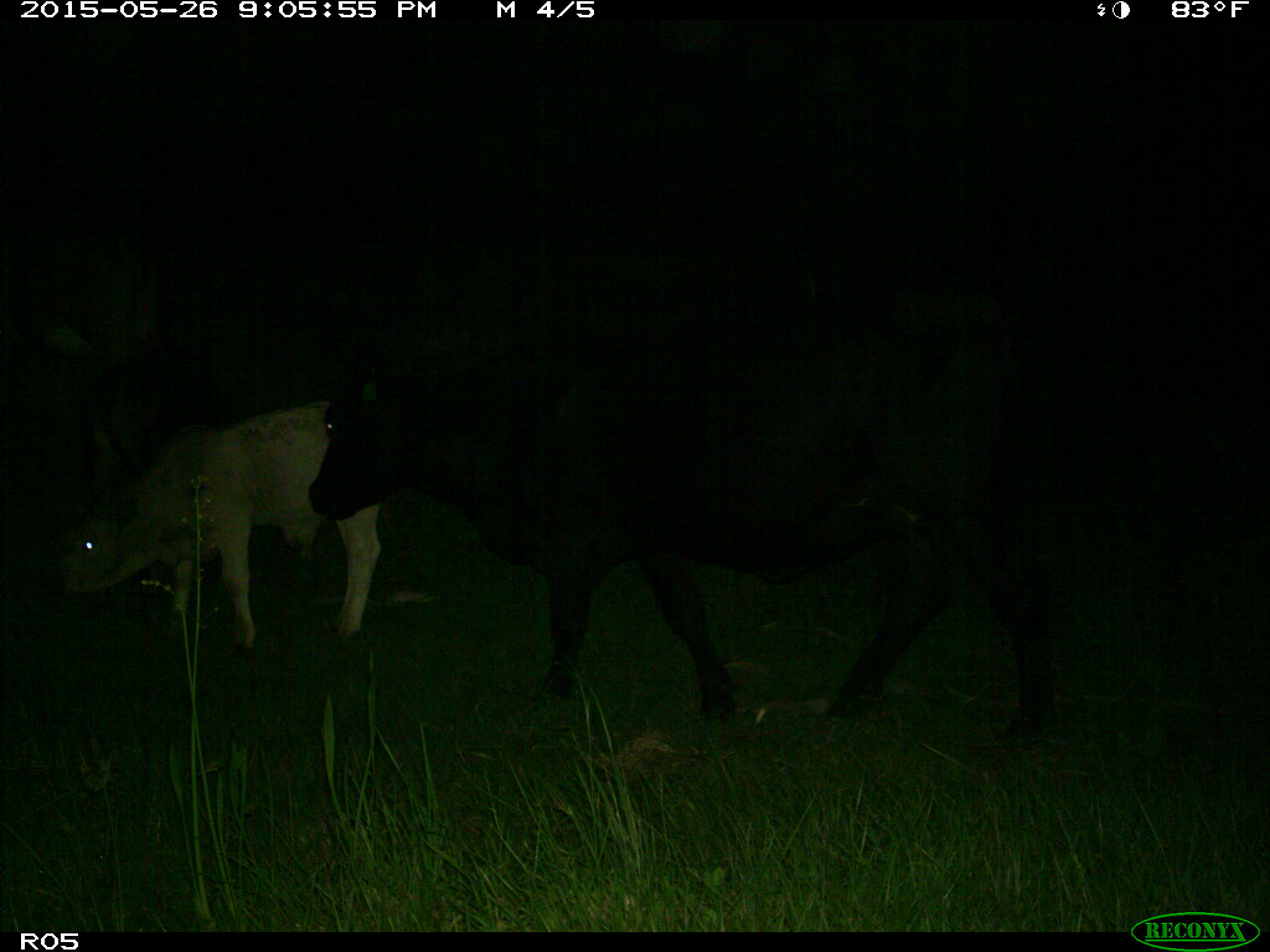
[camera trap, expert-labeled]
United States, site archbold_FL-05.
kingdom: Animalia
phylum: Chordata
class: Mammalia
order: Artiodactyla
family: Bovidae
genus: Bos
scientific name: Bos taurus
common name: domestic cow